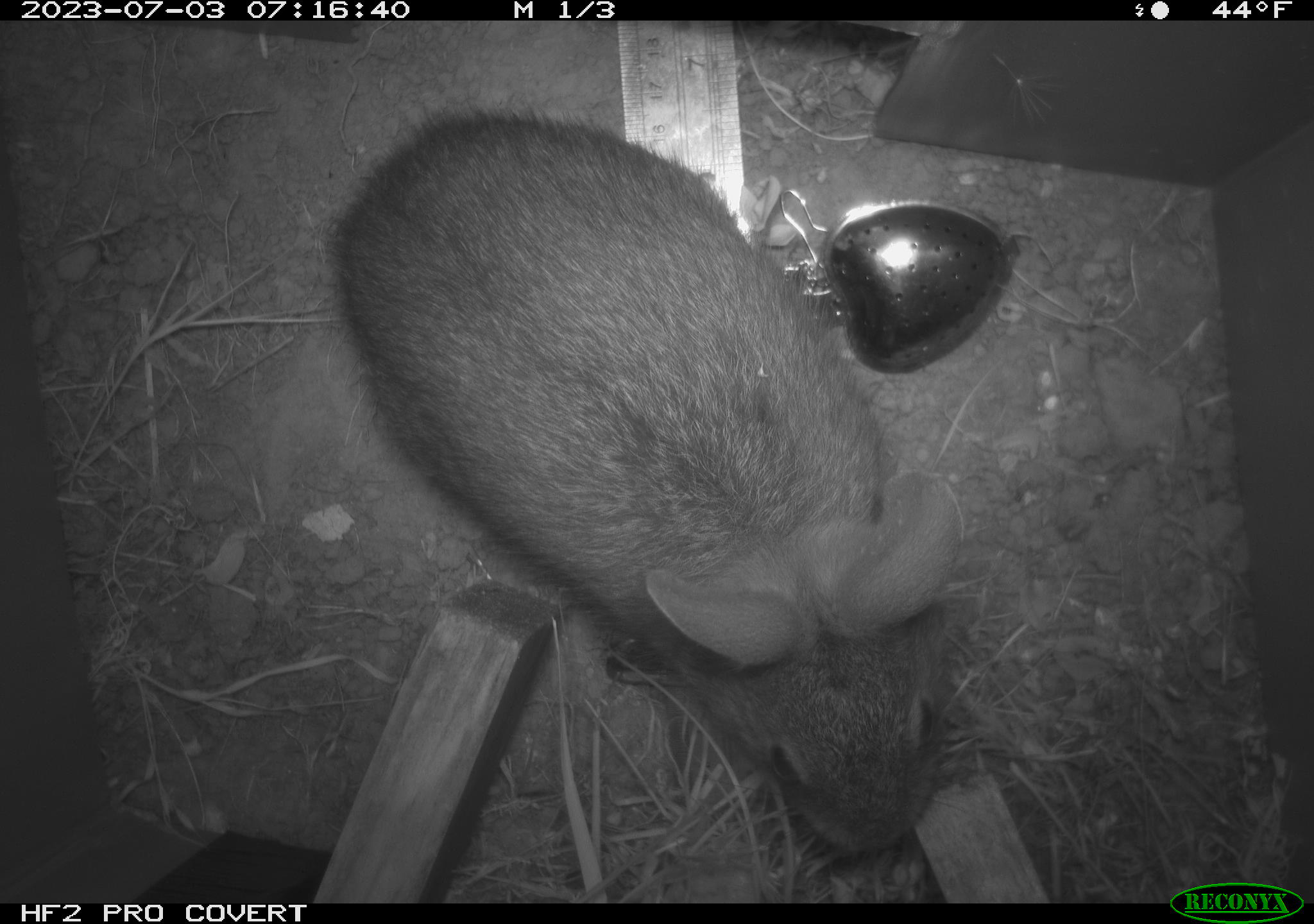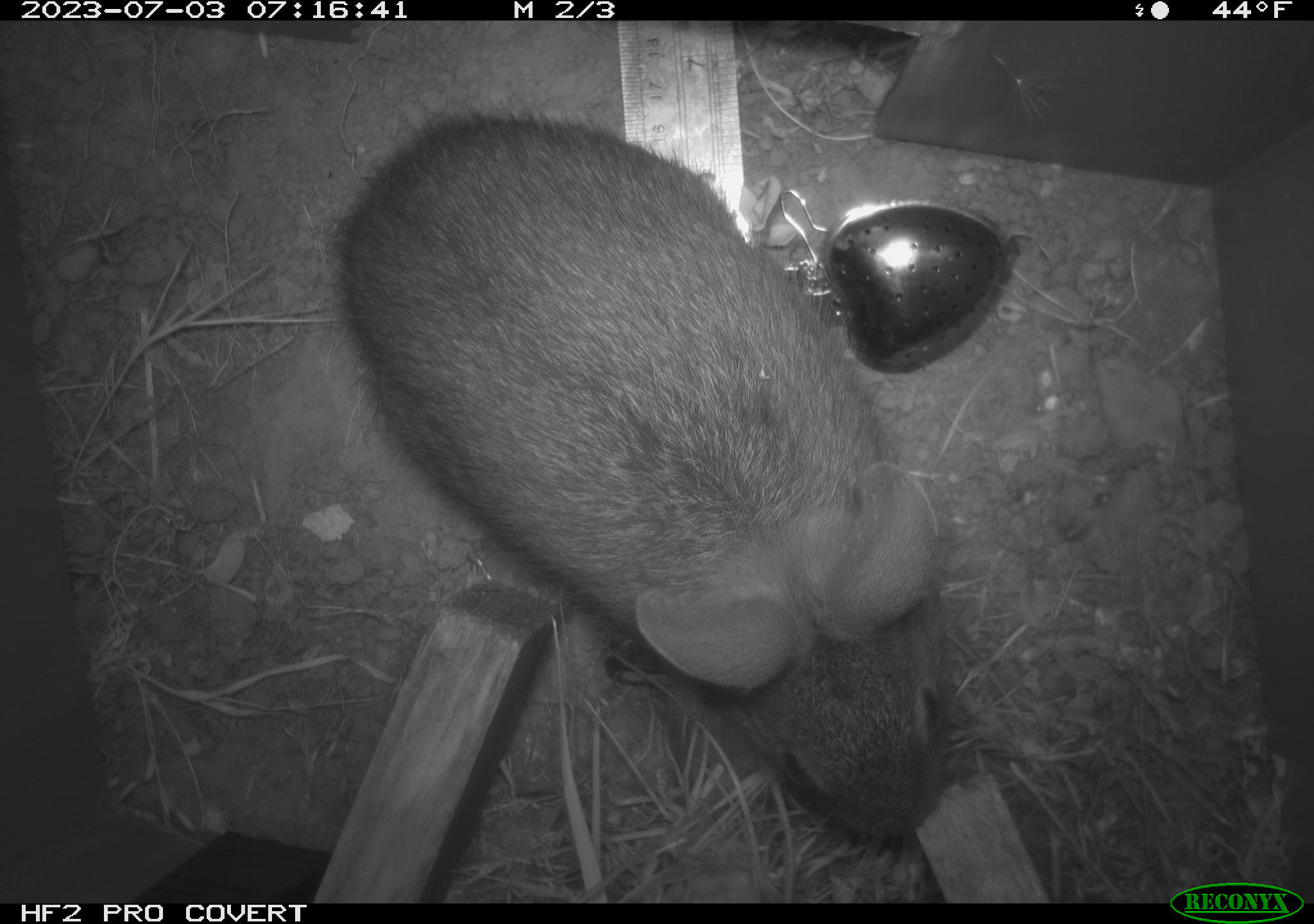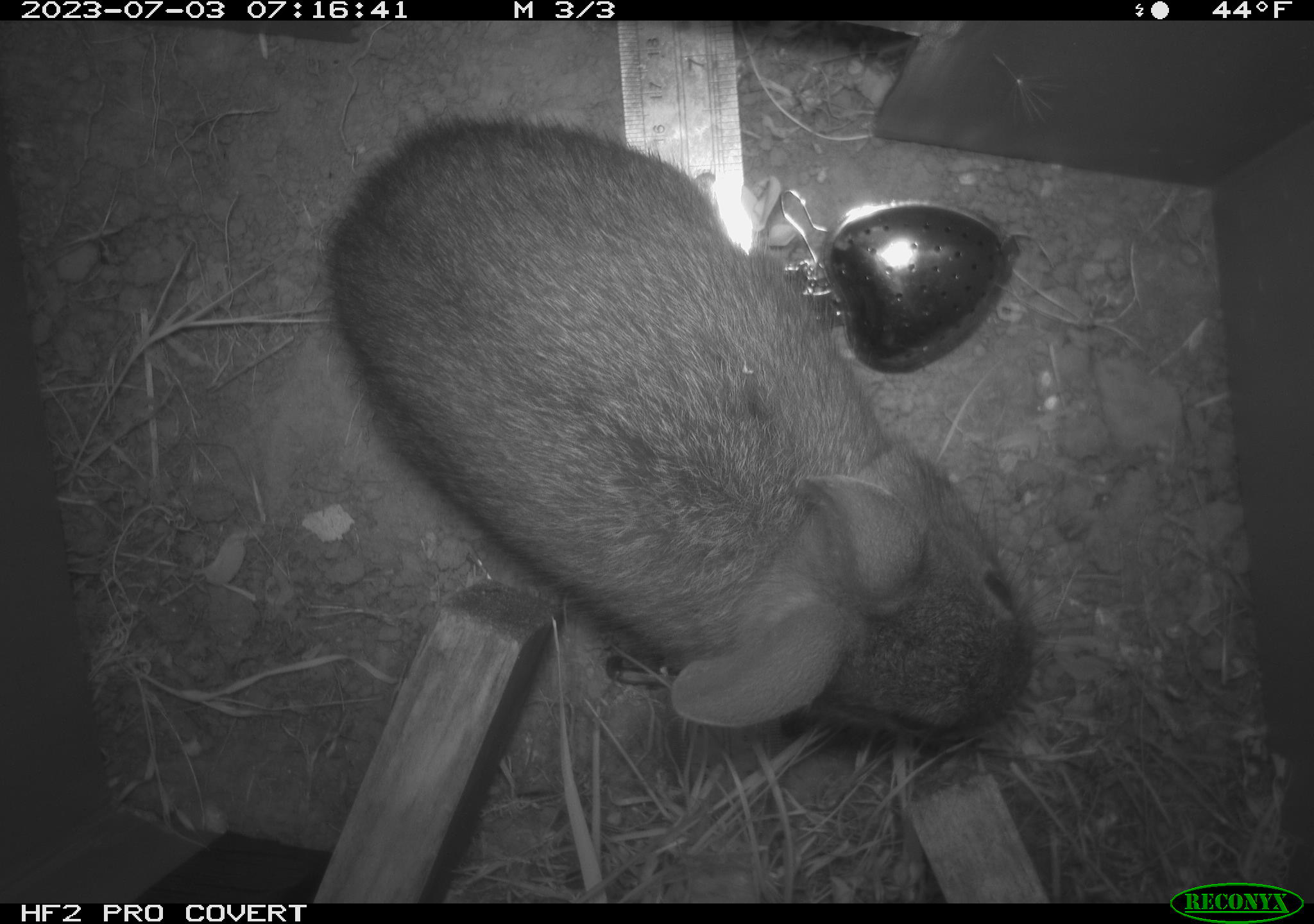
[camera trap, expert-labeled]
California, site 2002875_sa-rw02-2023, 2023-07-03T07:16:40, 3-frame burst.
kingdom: Animalia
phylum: Chordata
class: Mammalia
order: Lagomorpha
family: Leporidae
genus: Sylvilagus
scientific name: Sylvilagus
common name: cottontail rabbits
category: sylvilagus species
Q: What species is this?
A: Sylvilagus species (cottontail rabbits) (Sylvilagus).